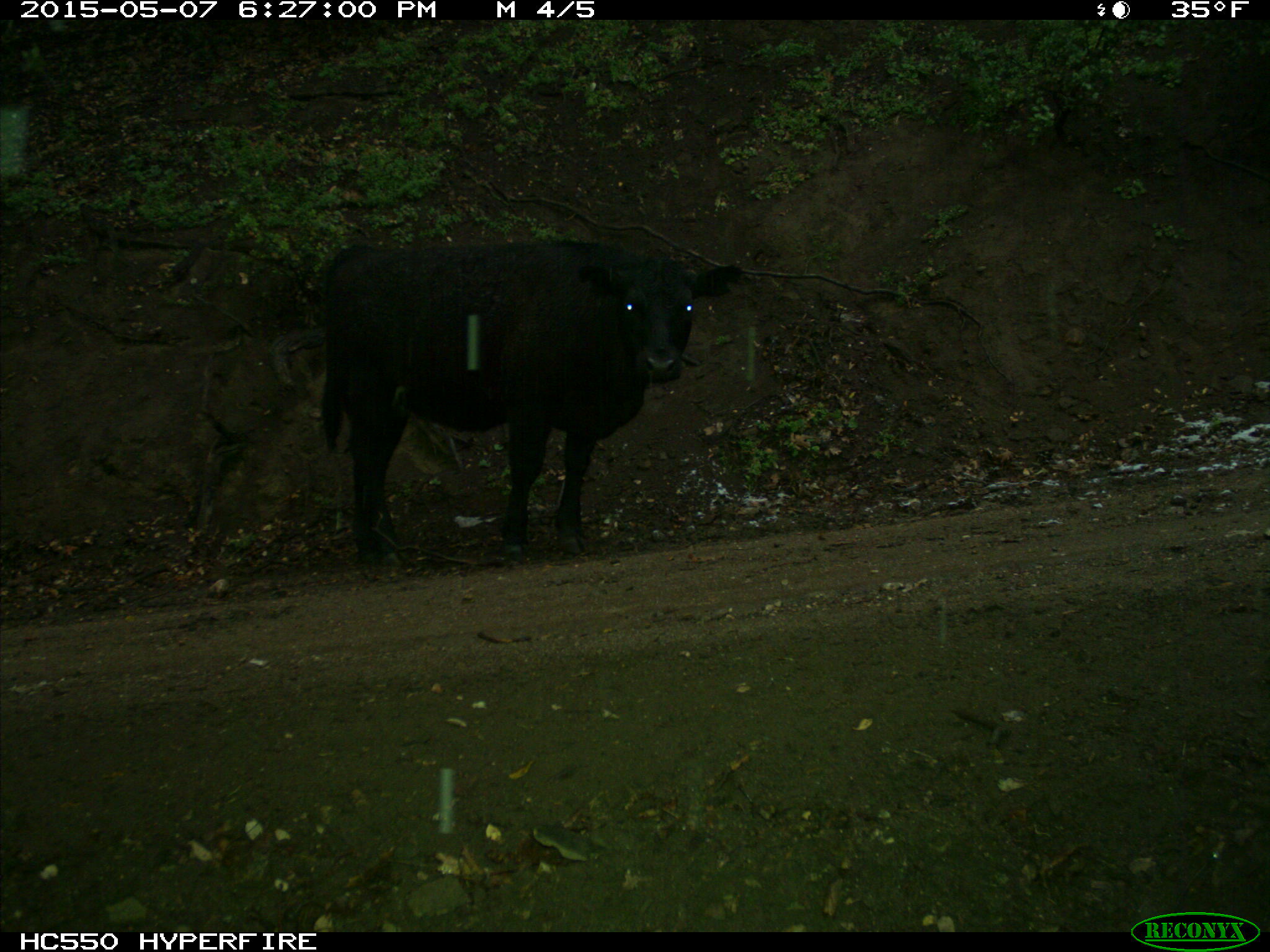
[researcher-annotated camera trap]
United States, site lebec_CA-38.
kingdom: Animalia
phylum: Chordata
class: Mammalia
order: Artiodactyla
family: Bovidae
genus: Bos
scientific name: Bos taurus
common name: domestic cow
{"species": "Bos taurus (domestic cow)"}